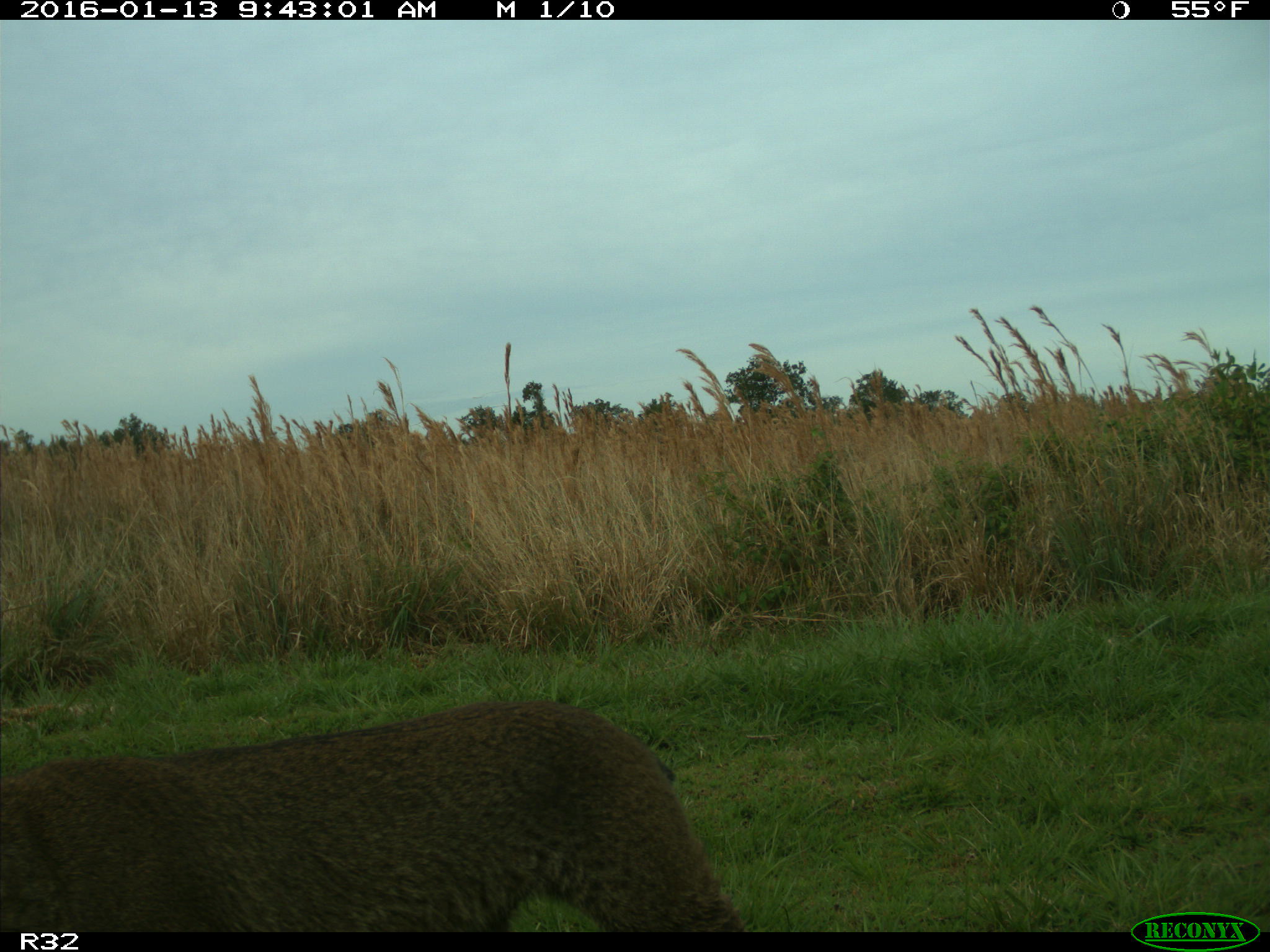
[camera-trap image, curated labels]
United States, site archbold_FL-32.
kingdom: Animalia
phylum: Chordata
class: Mammalia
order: Carnivora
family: Felidae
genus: Lynx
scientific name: Lynx rufus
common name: bobcat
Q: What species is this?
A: Lynx rufus (bobcat).